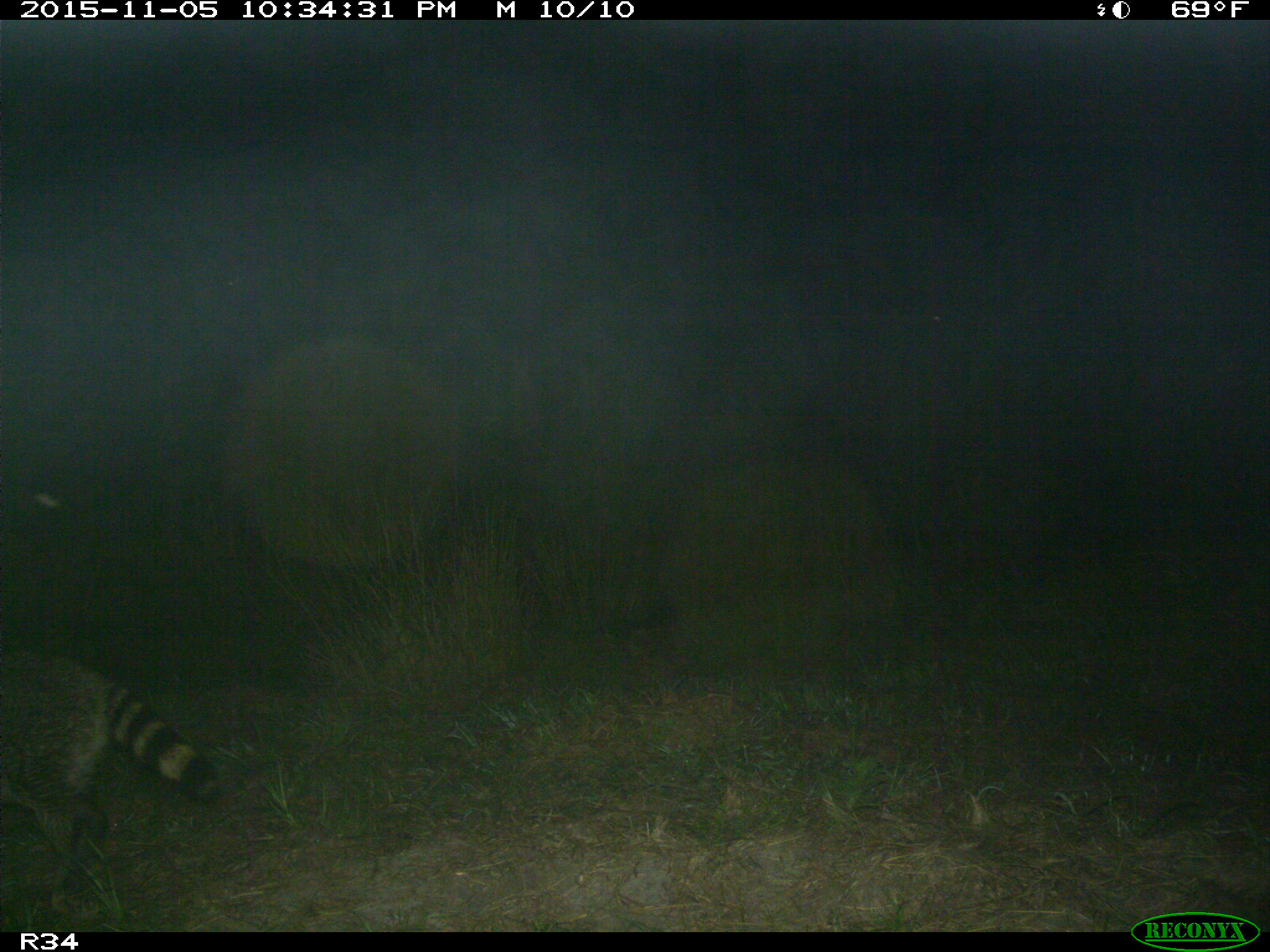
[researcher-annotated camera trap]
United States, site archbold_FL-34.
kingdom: Animalia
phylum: Chordata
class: Mammalia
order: Carnivora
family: Procyonidae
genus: Procyon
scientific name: Procyon lotor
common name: common raccoon